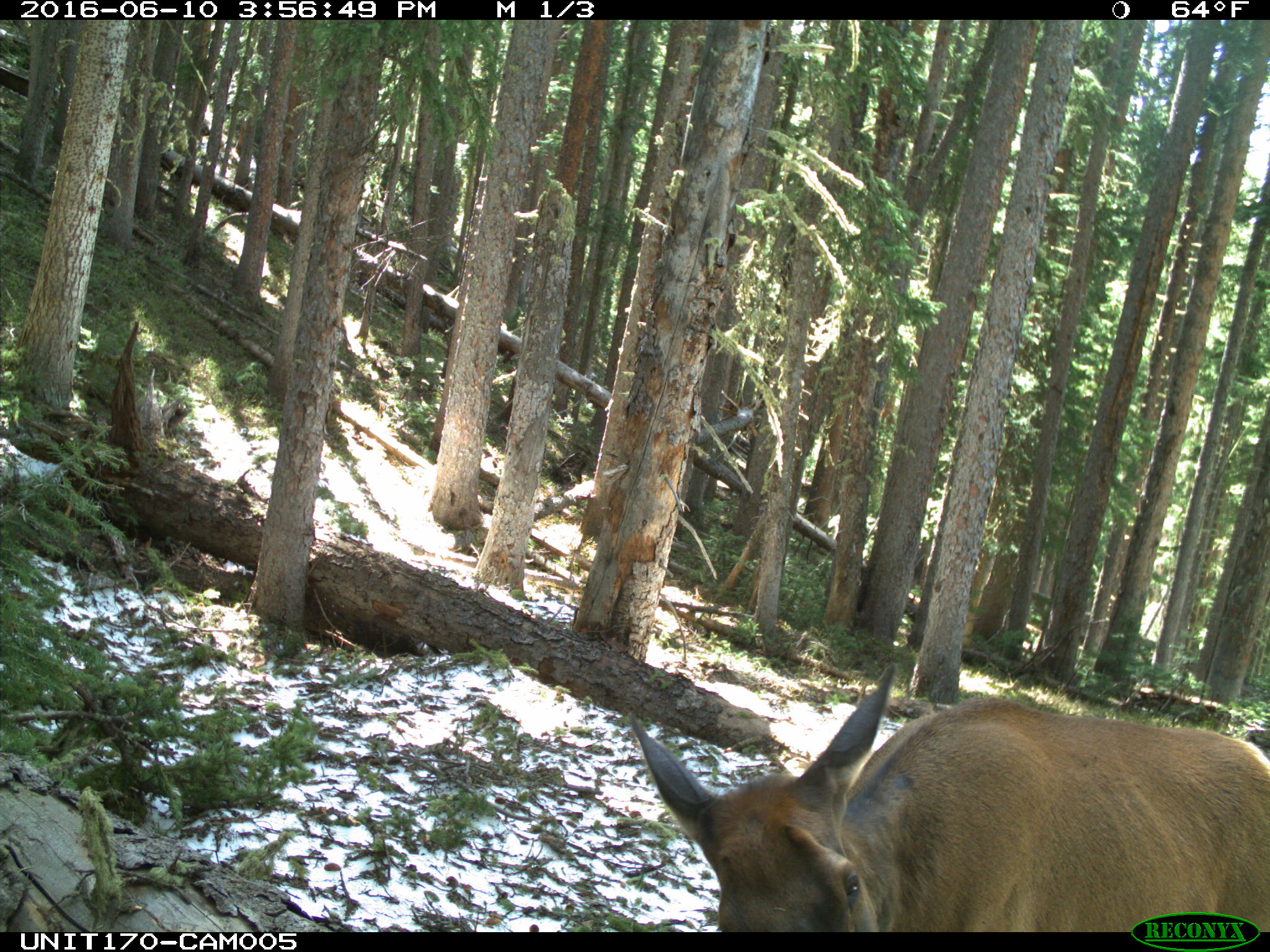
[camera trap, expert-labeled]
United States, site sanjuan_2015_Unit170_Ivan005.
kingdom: Animalia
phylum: Chordata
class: Mammalia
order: Artiodactyla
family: Cervidae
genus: Cervus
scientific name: Cervus elaphus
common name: red deer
Cervus elaphus (red deer).